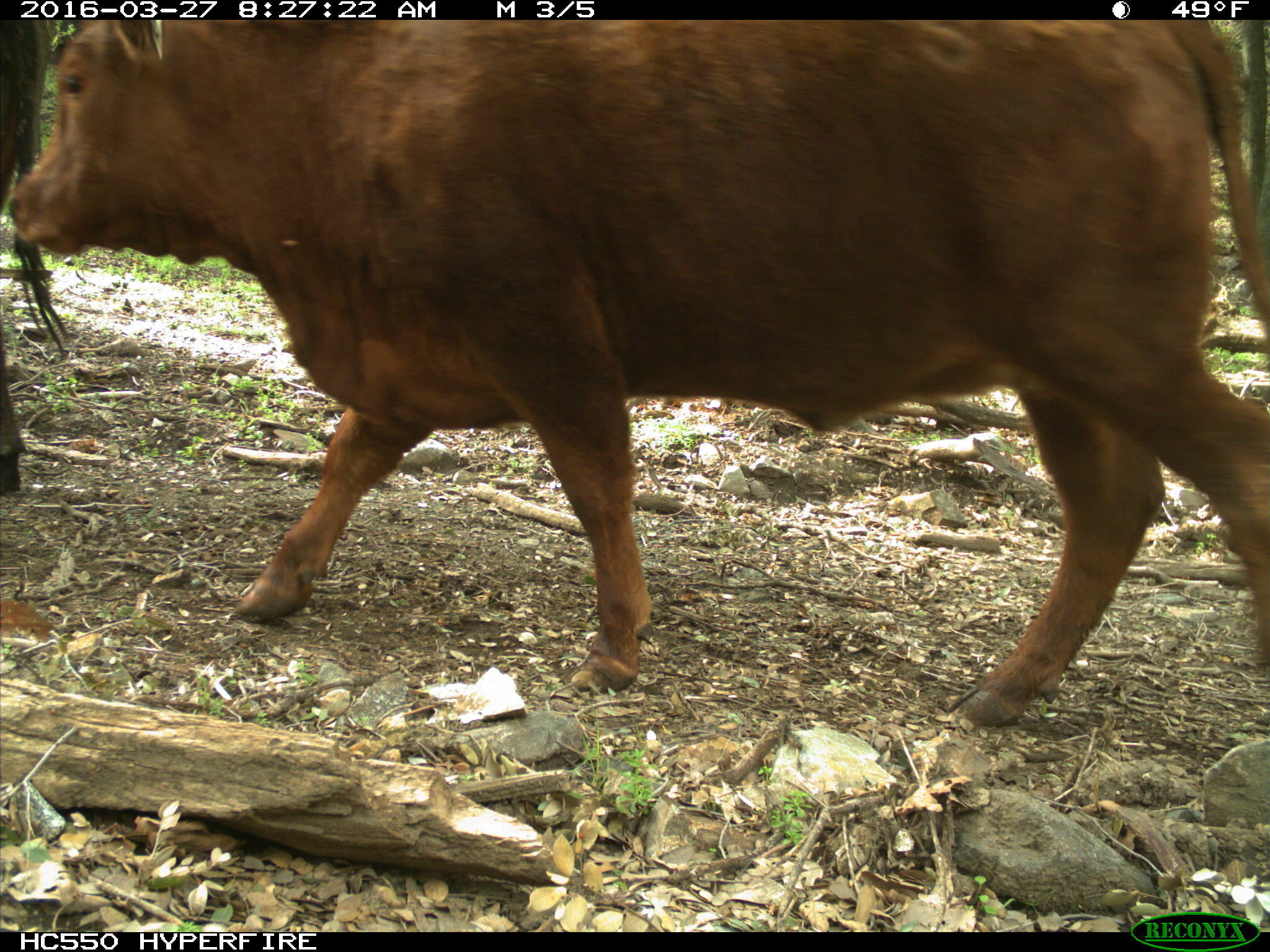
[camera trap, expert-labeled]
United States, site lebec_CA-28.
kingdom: Animalia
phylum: Chordata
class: Mammalia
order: Artiodactyla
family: Bovidae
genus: Bos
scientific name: Bos taurus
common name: domestic cow